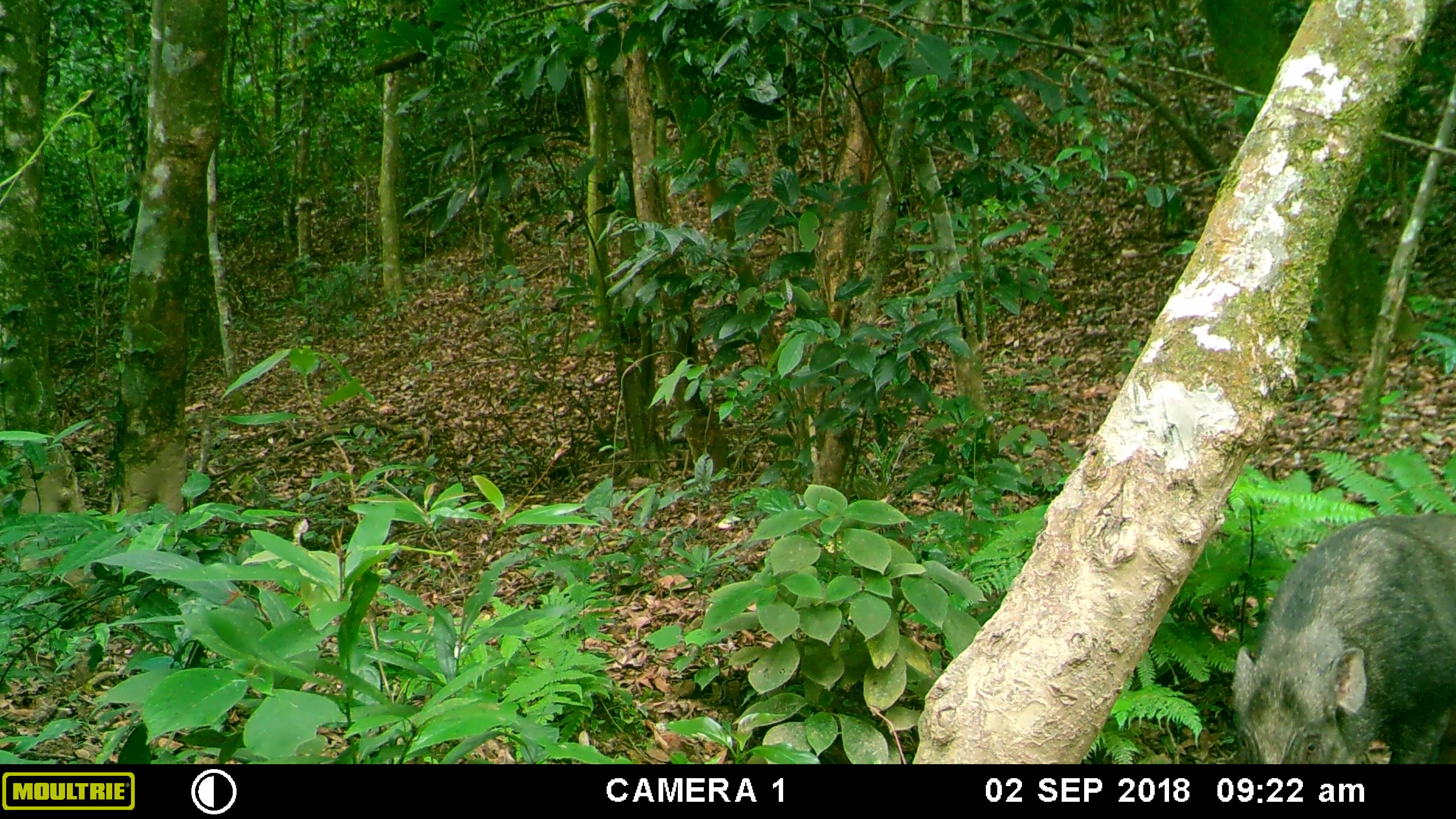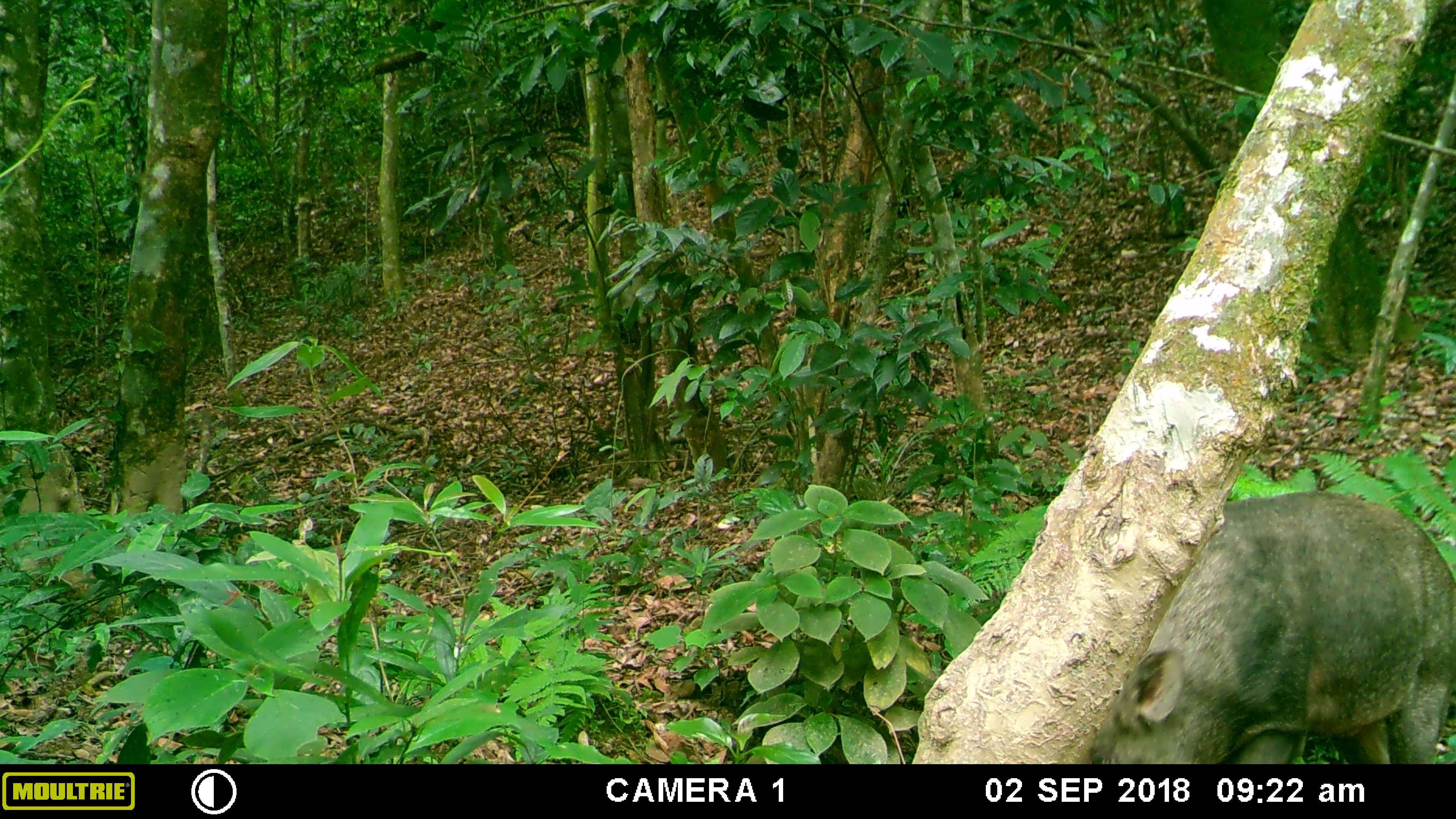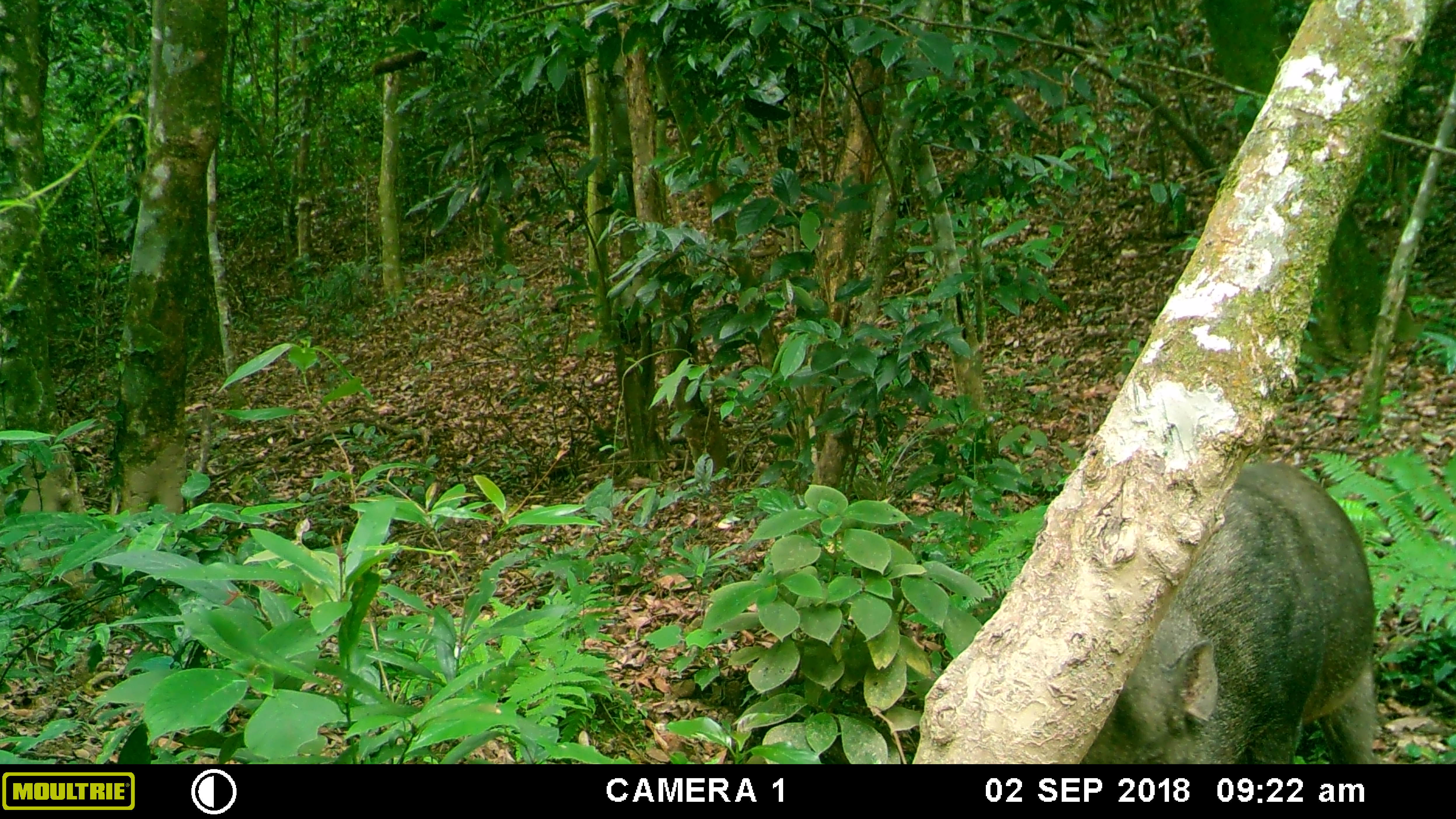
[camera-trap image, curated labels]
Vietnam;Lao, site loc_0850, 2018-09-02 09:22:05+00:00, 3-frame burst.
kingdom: Animalia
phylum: Chordata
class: Mammalia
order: Artiodactyla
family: Suidae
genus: Sus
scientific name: Sus scrofa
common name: eurasian wild pig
Eurasian wild pig (Sus scrofa). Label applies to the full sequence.